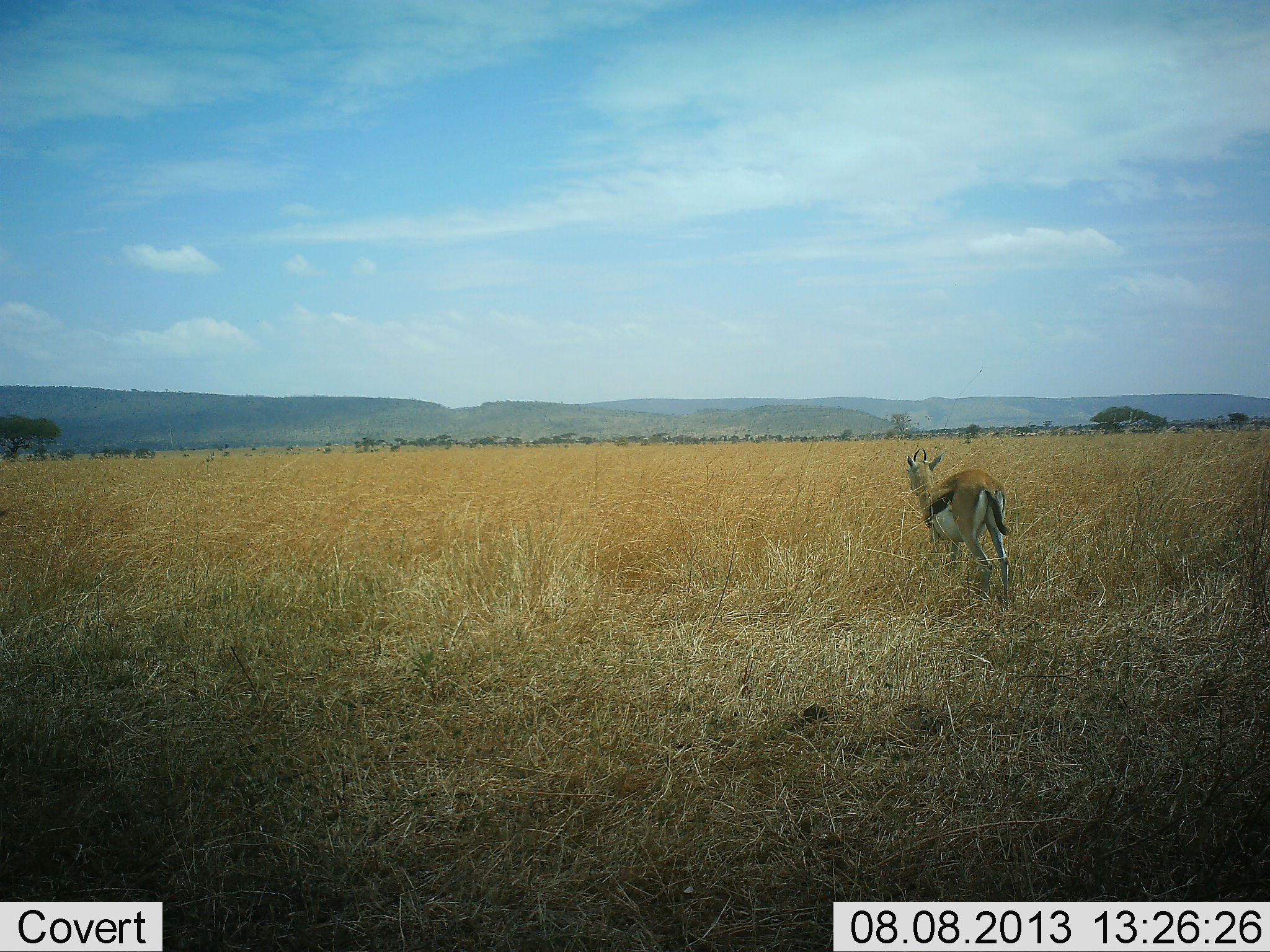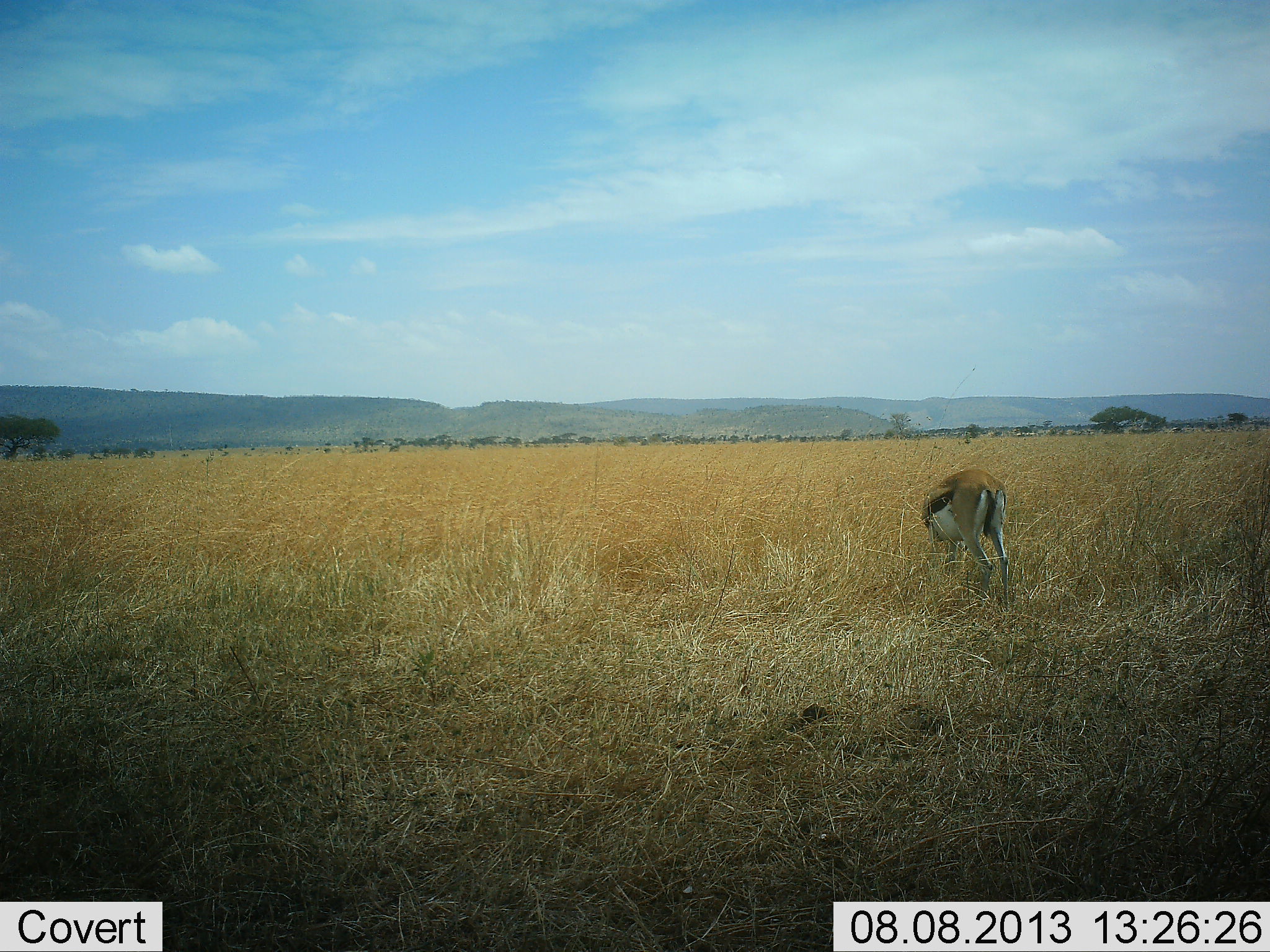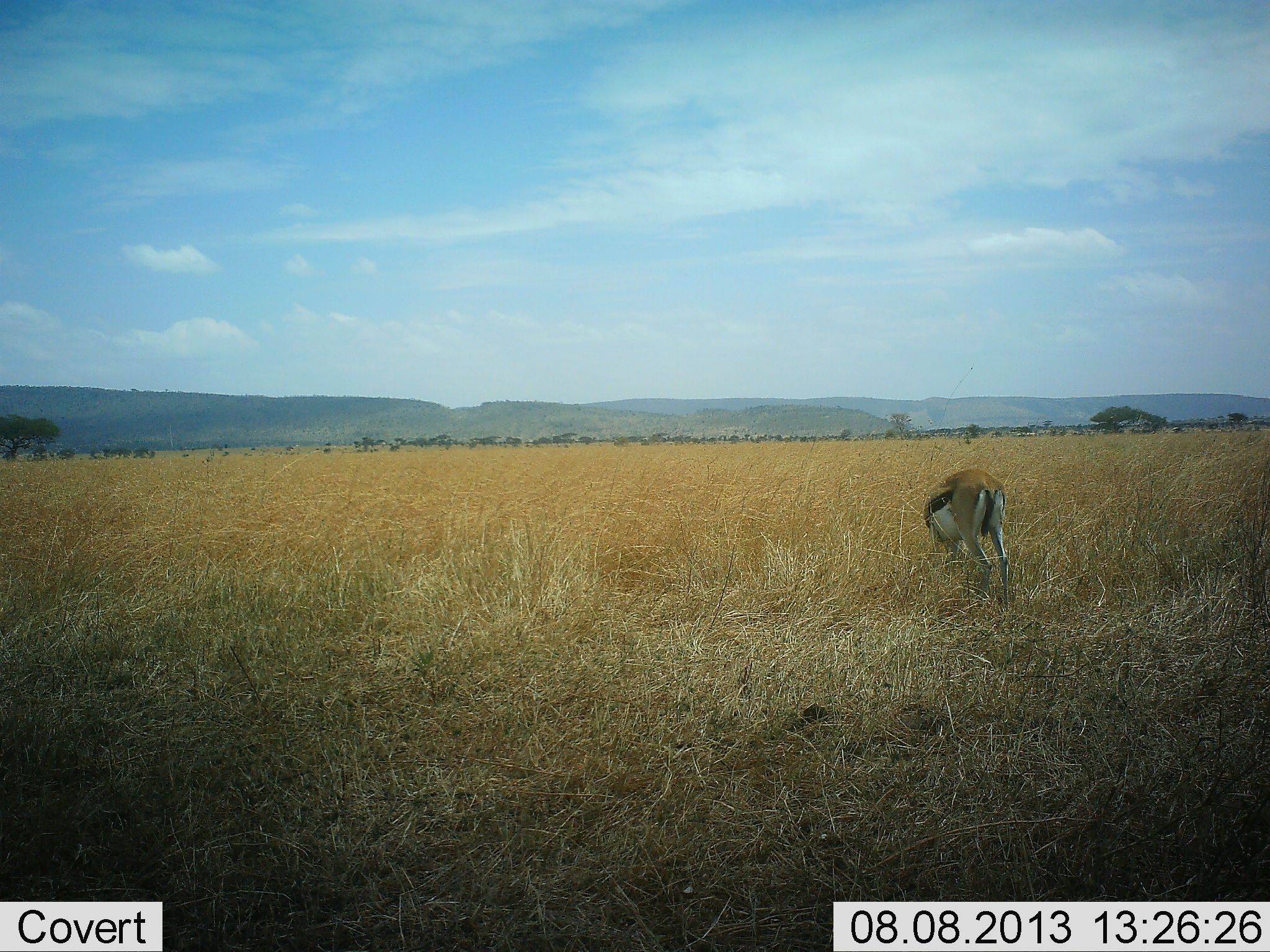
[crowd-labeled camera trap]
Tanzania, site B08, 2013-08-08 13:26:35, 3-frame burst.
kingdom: Animalia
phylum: Chordata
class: Mammalia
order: Artiodactyla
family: Bovidae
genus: Eudorcas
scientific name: Eudorcas thomsonii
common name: thomson's gazelle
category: gazellethomsons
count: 1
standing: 20%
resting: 0%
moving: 0%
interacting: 0%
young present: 0%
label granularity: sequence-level